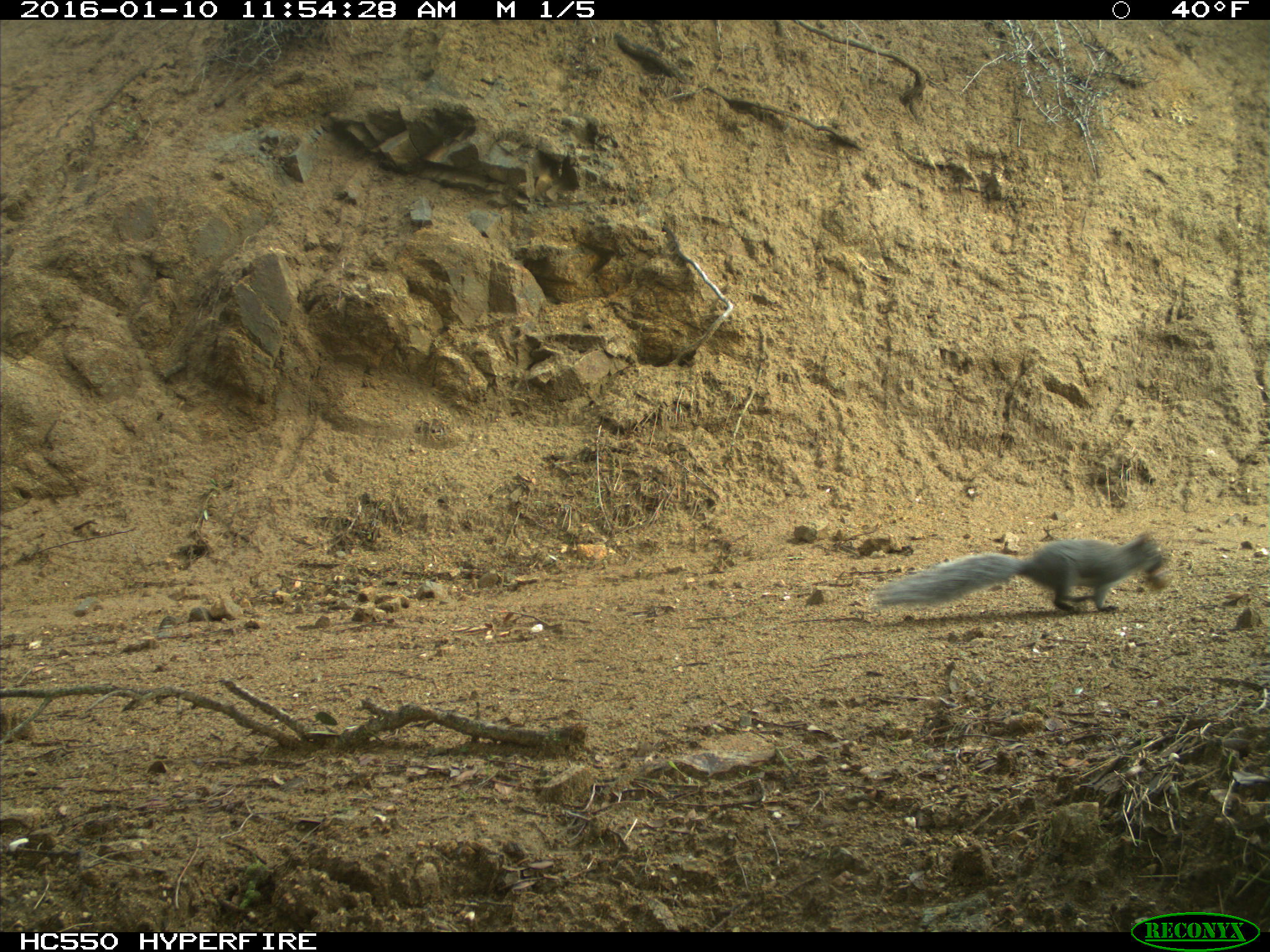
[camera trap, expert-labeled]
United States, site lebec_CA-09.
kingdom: Animalia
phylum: Chordata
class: Mammalia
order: Rodentia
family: Sciuridae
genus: Sciurus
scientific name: Sciurus carolinensis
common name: eastern gray squirrel